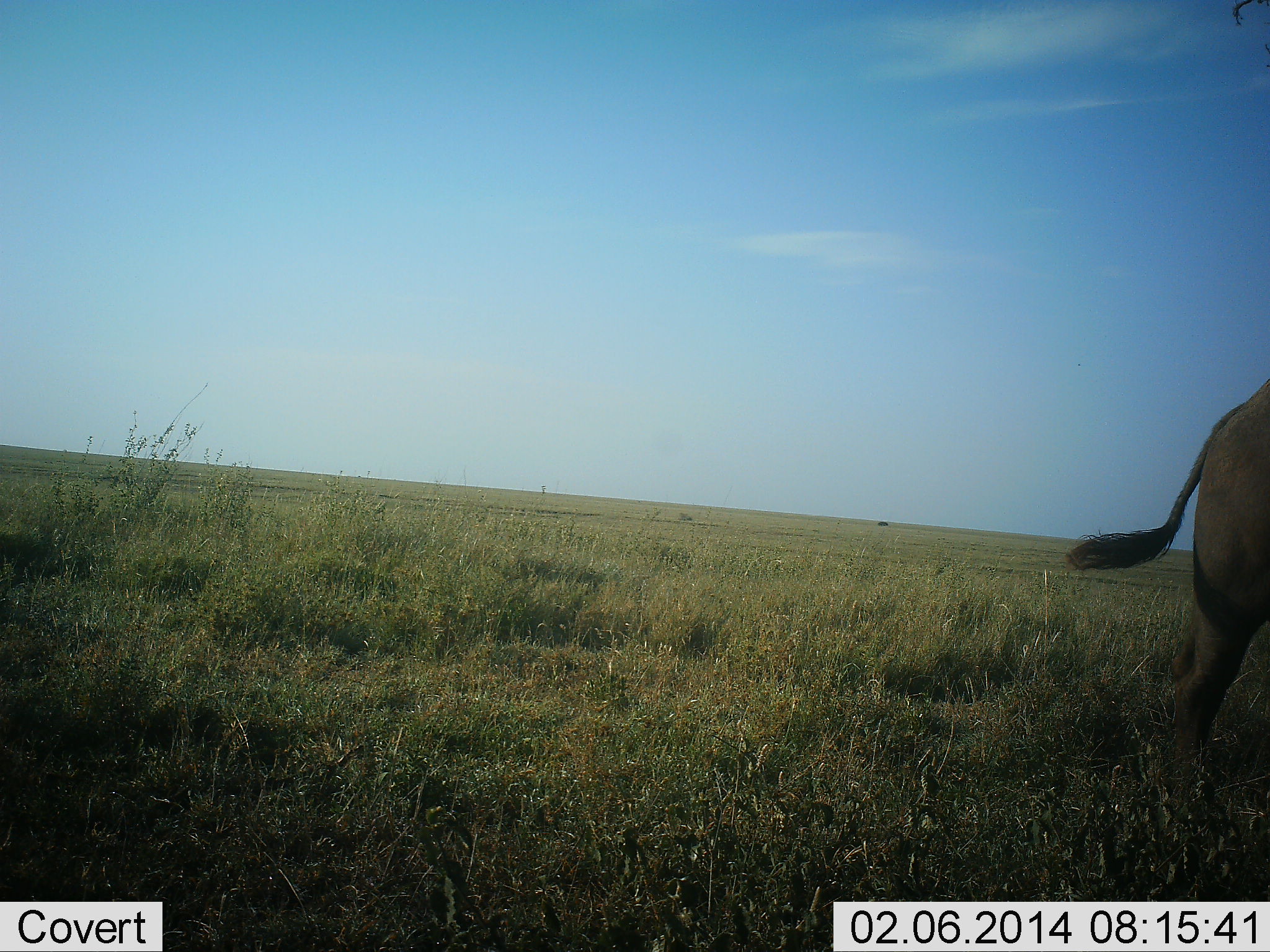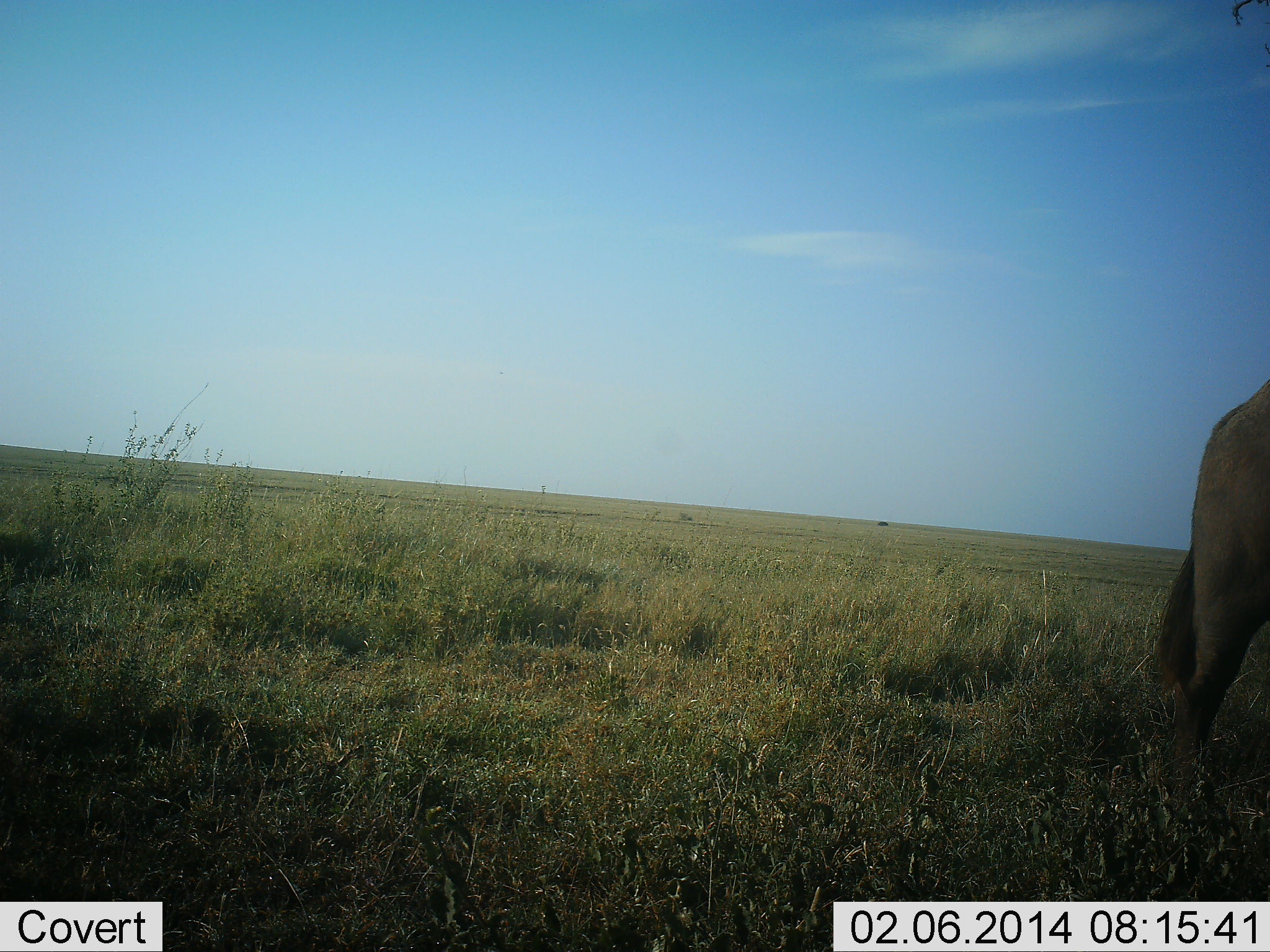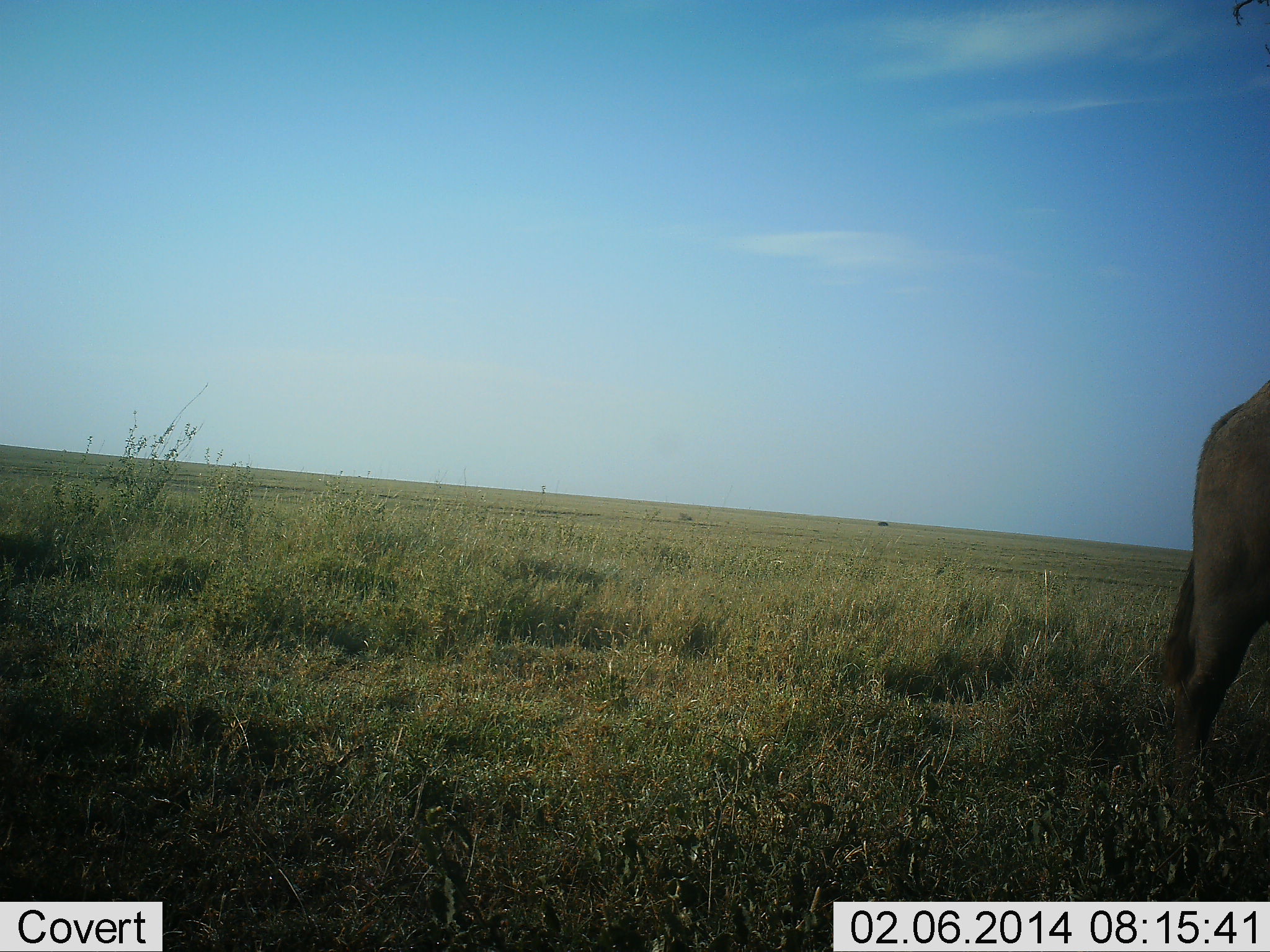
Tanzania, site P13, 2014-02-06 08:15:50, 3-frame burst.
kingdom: Animalia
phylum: Chordata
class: Mammalia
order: Artiodactyla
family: Bovidae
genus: Connochaetes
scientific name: Connochaetes taurinus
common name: blue wildebeest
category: wildebeest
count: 1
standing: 100%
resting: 0%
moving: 0%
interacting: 0%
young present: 0%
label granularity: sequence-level